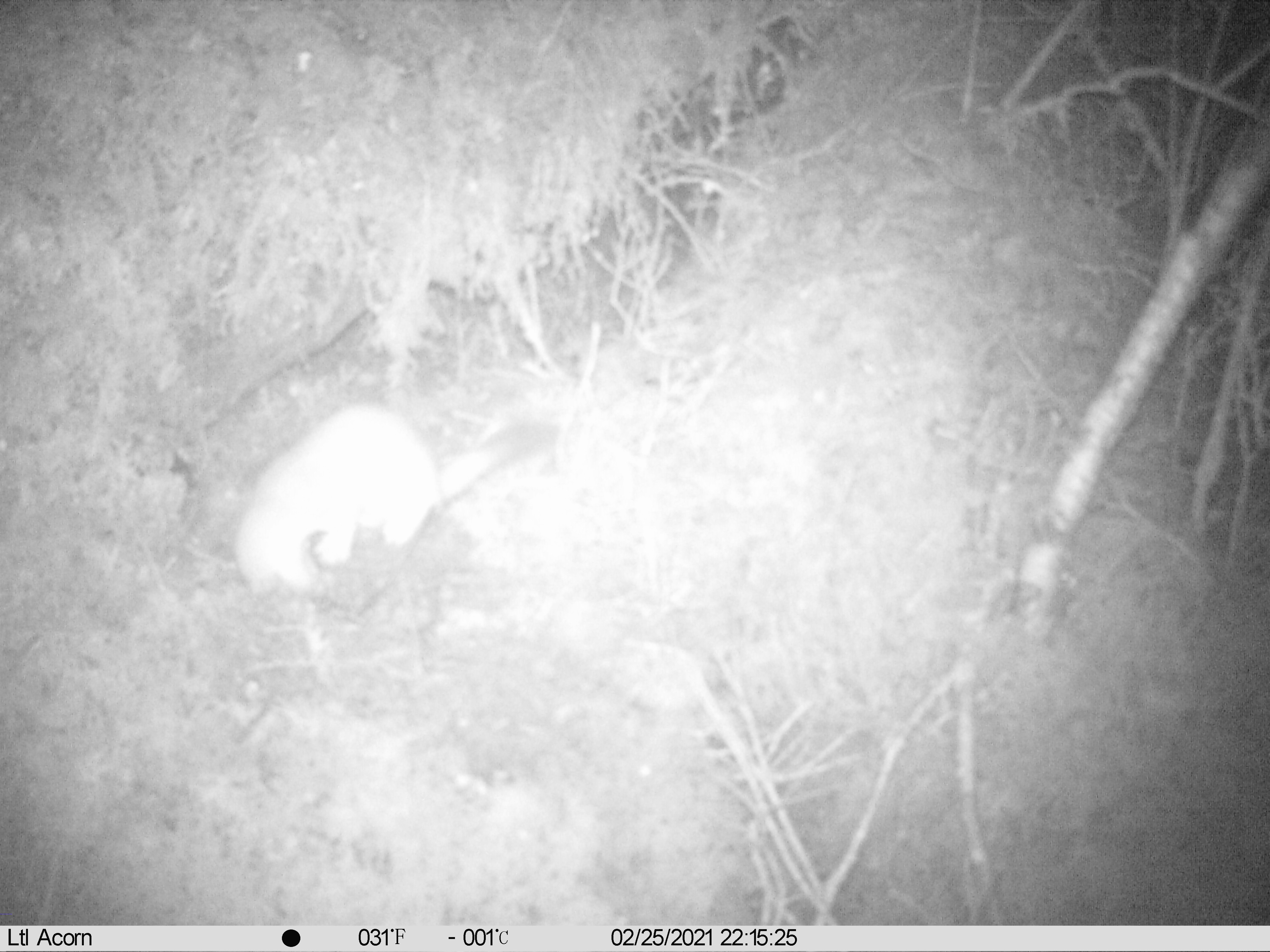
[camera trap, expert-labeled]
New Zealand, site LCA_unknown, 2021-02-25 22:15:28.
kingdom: Animalia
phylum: Chordata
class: Mammalia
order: Carnivora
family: Mustelidae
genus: Mustela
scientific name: Mustela erminea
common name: stoat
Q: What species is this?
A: Stoat (Mustela erminea).